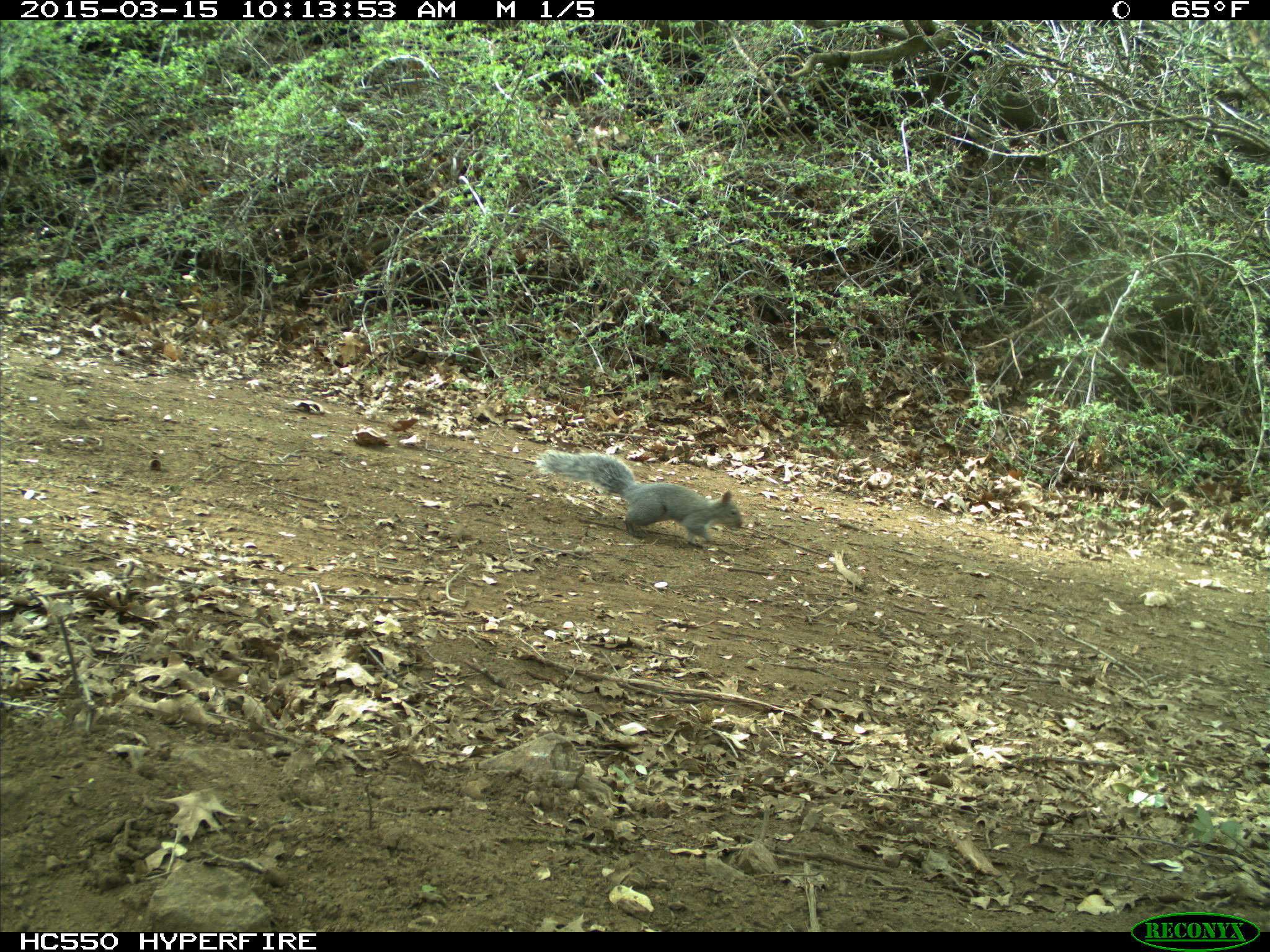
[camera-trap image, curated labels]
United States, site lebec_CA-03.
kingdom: Animalia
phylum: Chordata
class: Mammalia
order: Rodentia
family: Sciuridae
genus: Sciurus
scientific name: Sciurus carolinensis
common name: eastern gray squirrel